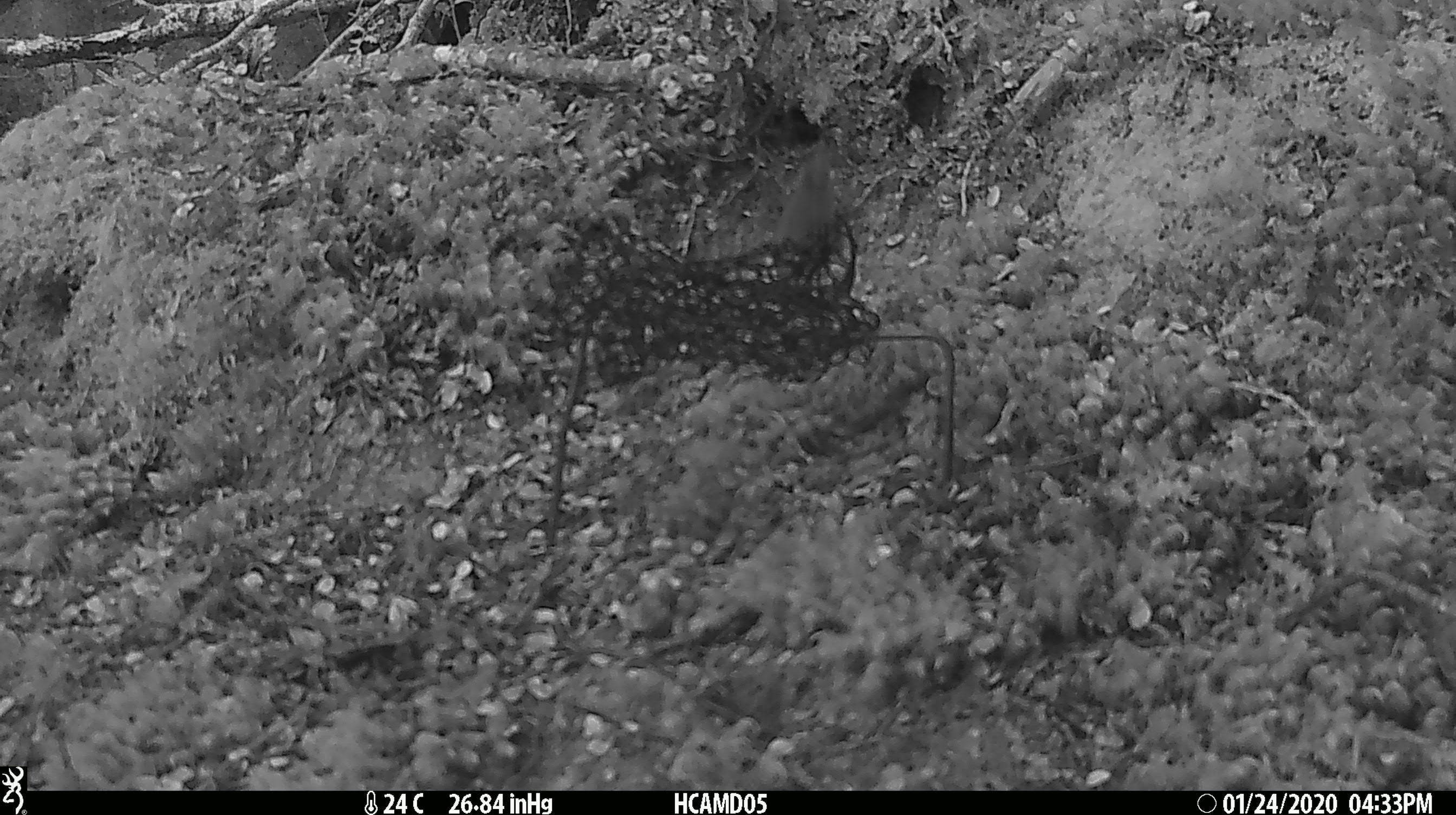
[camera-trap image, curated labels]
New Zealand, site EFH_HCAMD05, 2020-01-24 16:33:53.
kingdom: Animalia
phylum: Chordata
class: Mammalia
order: Rodentia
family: Muridae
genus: Mus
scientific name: Mus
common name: mouse